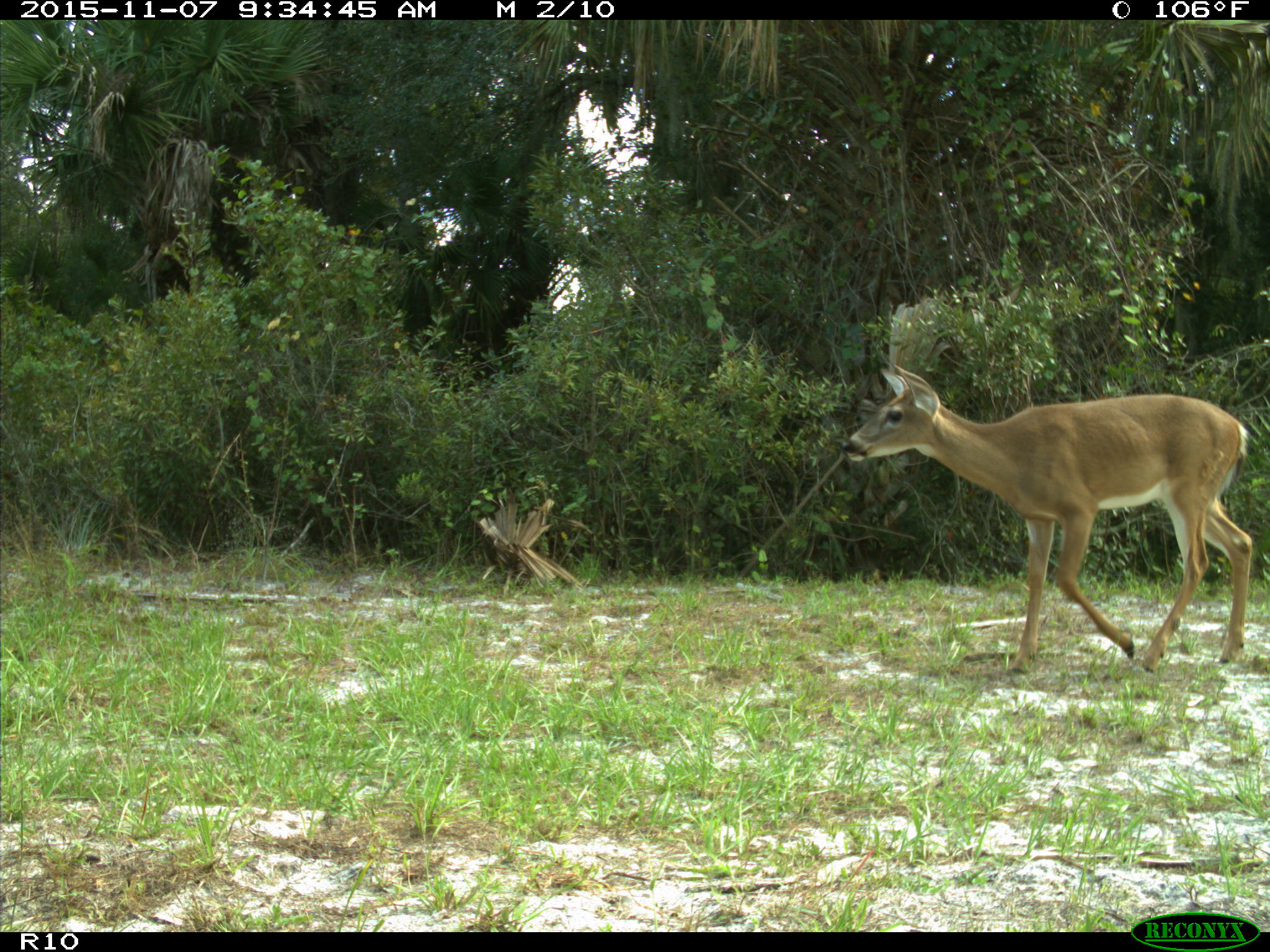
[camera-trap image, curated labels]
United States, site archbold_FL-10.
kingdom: Animalia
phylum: Chordata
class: Mammalia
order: Artiodactyla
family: Cervidae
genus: Odocoileus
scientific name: Odocoileus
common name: deer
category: unidentified deer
Unidentified deer (deer) (Odocoileus).